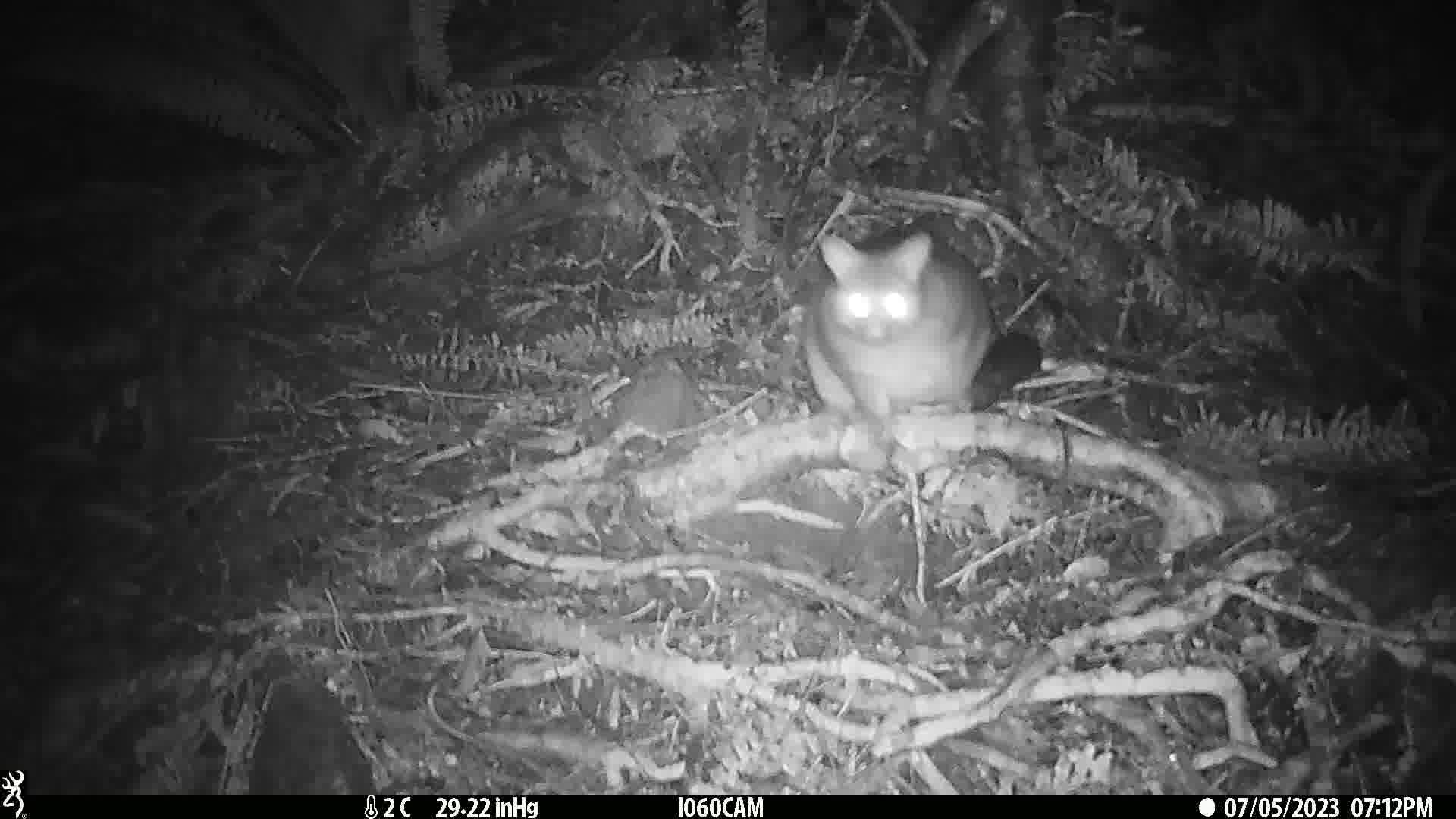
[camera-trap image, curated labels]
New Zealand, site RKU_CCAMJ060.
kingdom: Animalia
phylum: Chordata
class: Mammalia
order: Diprotodontia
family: Phalangeridae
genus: Trichosurus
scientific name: Trichosurus vulpecula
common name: common brushtail possum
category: possum